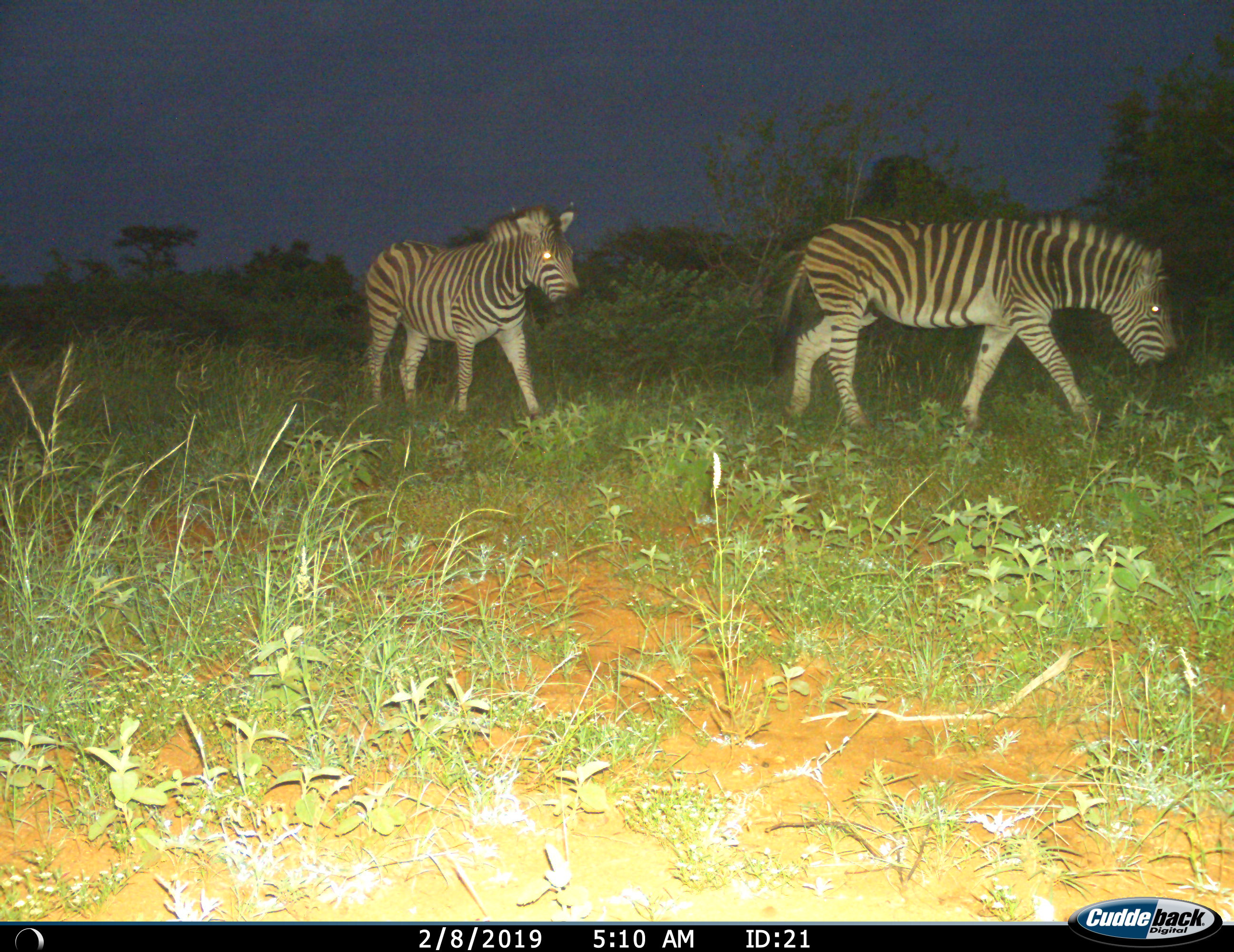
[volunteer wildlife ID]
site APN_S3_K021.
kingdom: Animalia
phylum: Chordata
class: Mammalia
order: Perissodactyla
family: Equidae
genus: Equus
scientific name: Equus quagga burchellii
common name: burchell's zebra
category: zebraburchells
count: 2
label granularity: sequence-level